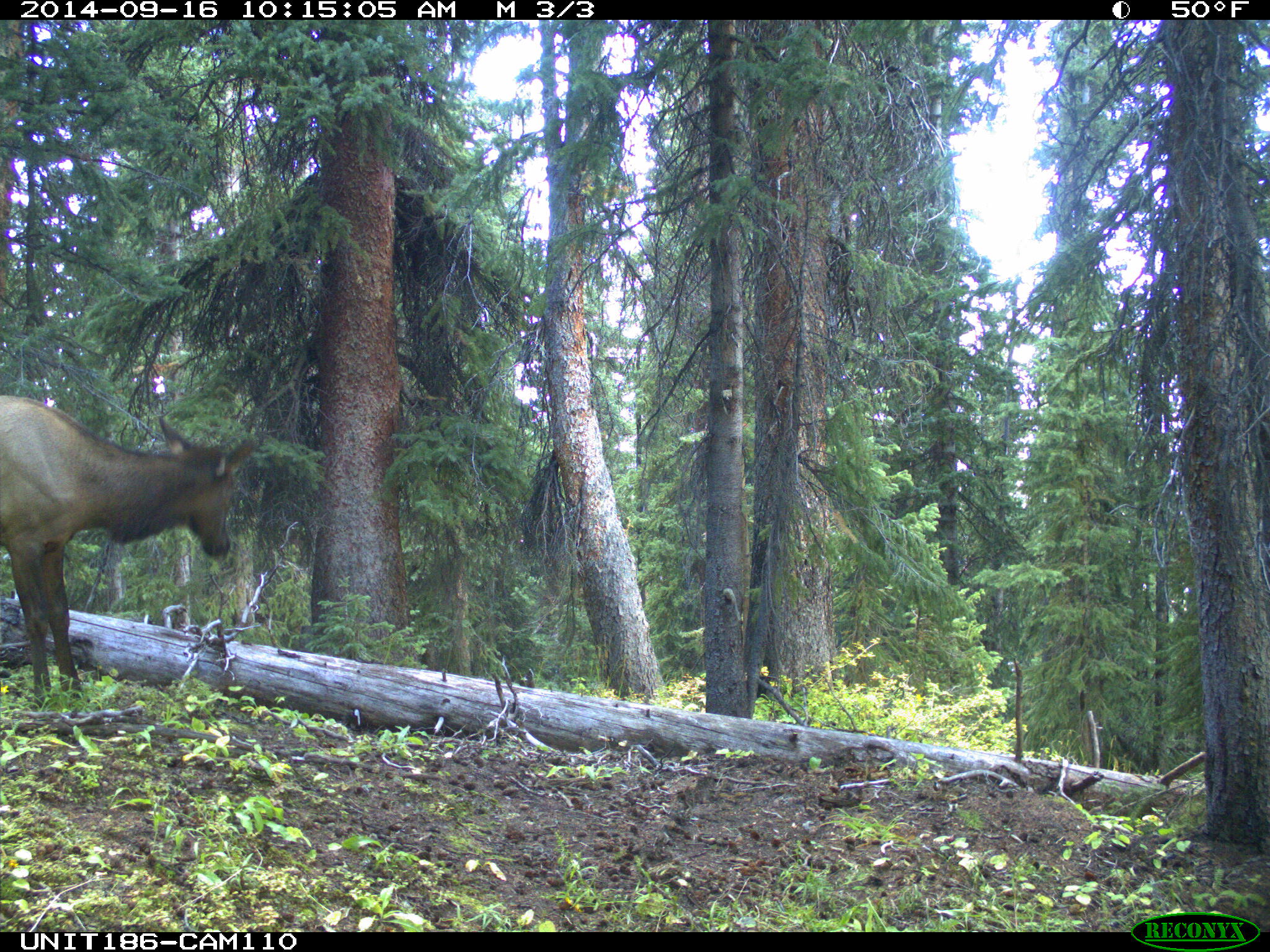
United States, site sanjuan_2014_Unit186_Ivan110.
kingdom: Animalia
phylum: Chordata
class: Mammalia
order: Artiodactyla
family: Cervidae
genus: Cervus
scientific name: Cervus elaphus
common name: red deer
Cervus elaphus (red deer).